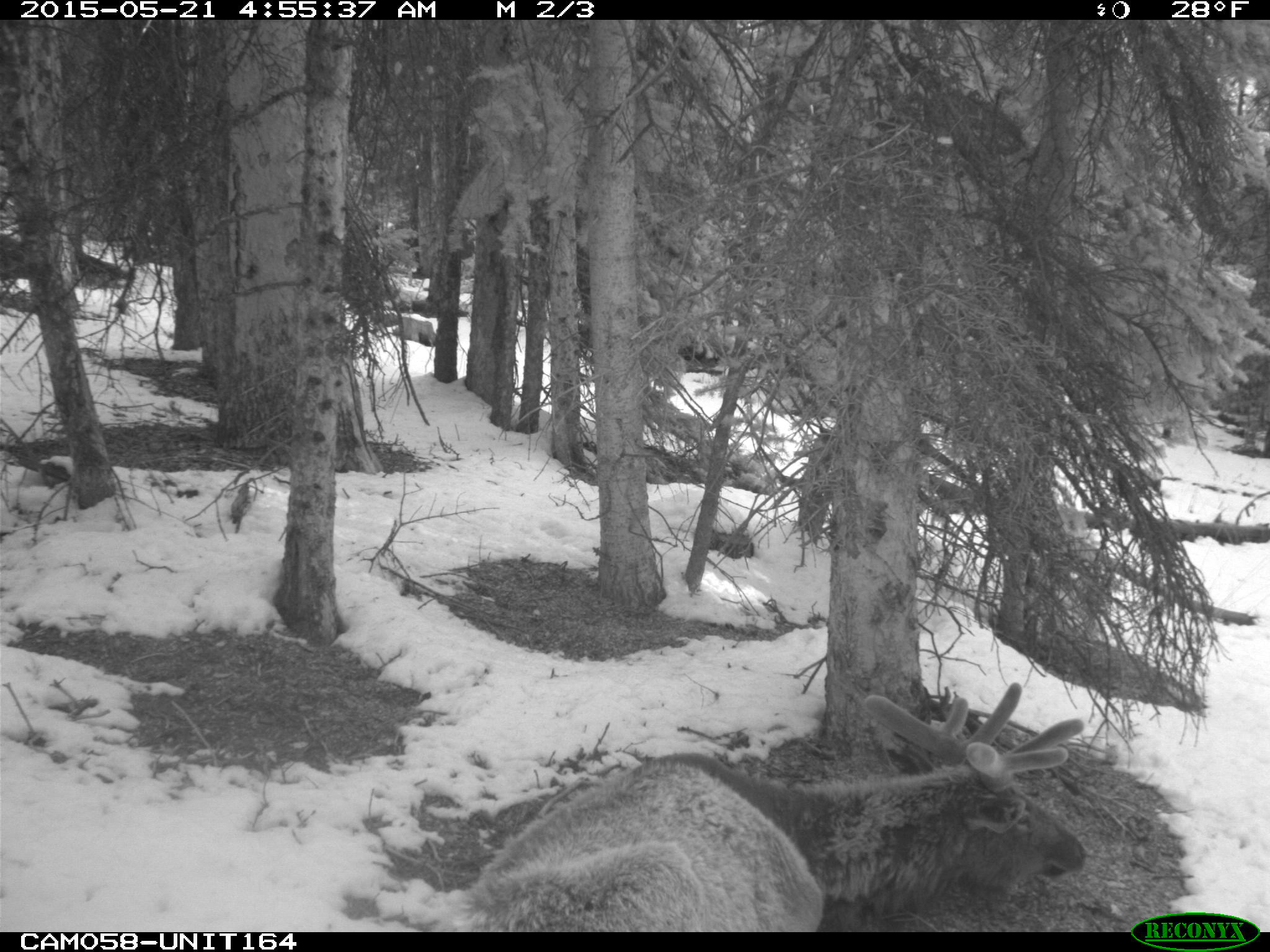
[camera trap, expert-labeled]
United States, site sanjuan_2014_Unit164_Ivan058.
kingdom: Animalia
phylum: Chordata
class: Mammalia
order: Artiodactyla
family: Cervidae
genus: Cervus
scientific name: Cervus elaphus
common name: red deer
Cervus elaphus (red deer).